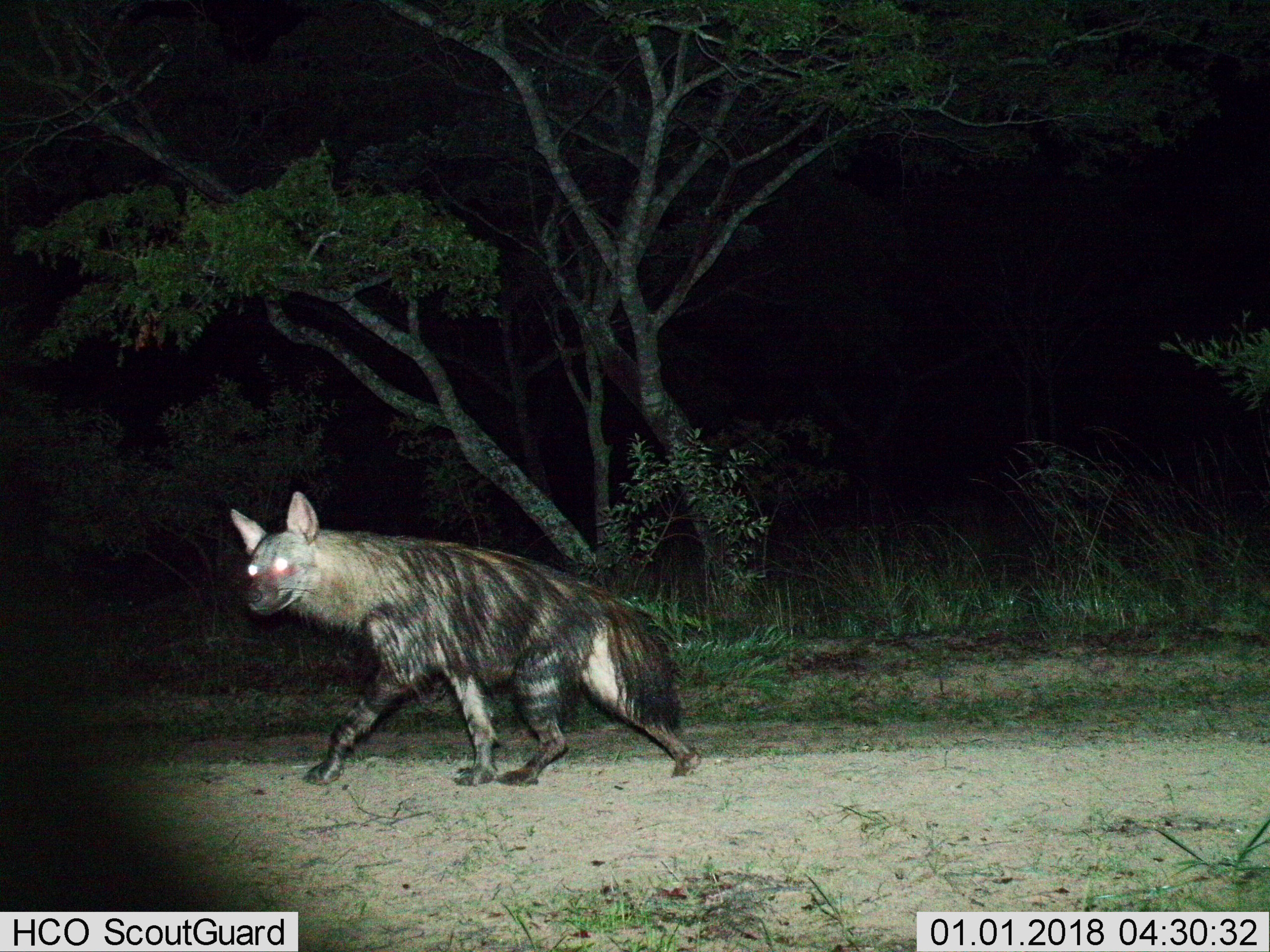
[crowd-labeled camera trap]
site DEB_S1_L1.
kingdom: Animalia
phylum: Chordata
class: Mammalia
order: Carnivora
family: Hyaenidae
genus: Parahyaena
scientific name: Parahyaena brunnea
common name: brown hyena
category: hyenabrown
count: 1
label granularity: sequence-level